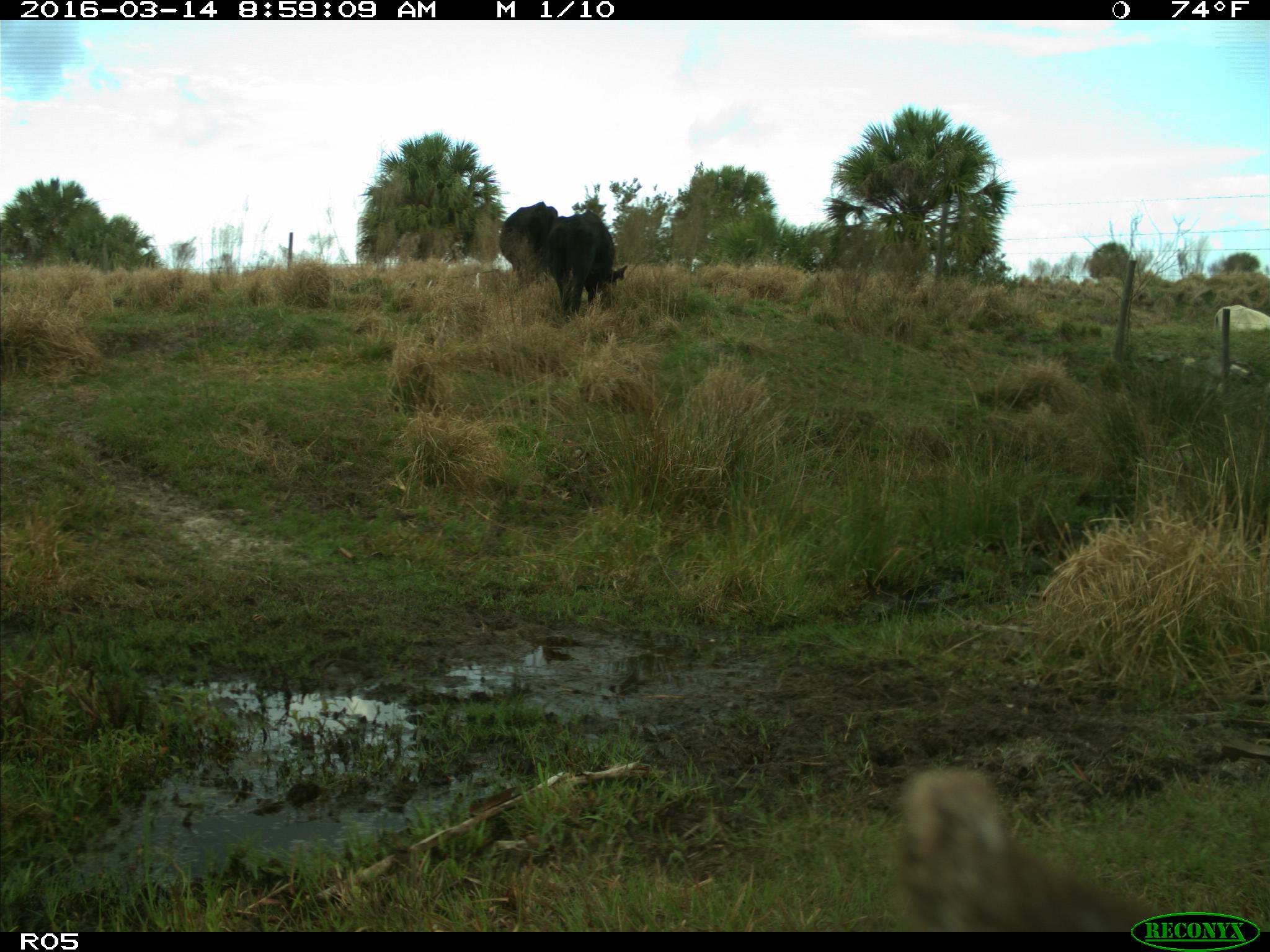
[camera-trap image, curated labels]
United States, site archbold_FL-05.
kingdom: Animalia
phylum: Chordata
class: Mammalia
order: Artiodactyla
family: Bovidae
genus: Bos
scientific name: Bos taurus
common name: domestic cow